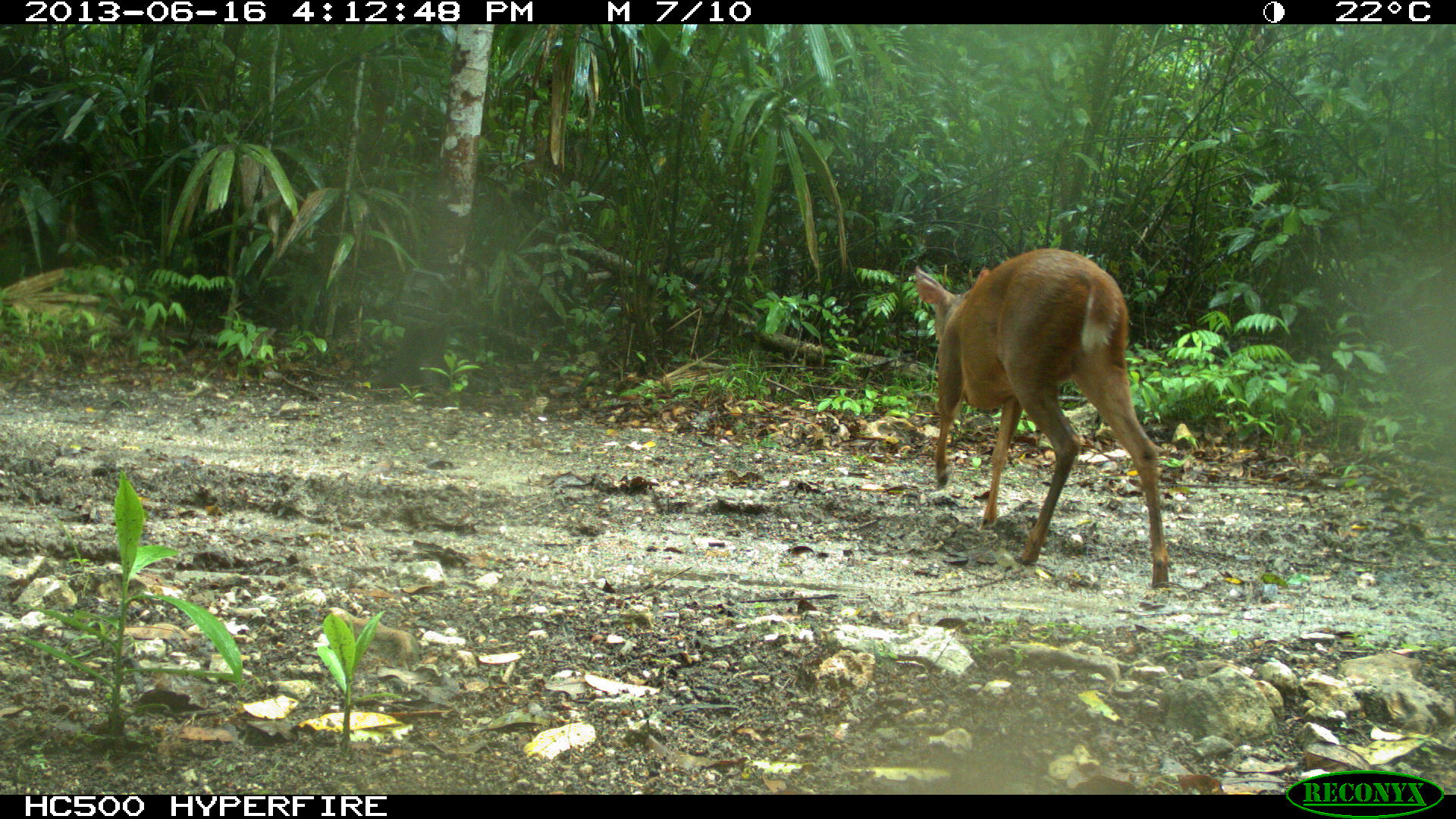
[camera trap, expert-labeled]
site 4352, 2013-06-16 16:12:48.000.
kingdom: Animalia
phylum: Chordata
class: Mammalia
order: Artiodactyla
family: Cervidae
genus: Mazama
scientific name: Mazama temama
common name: central american red brocket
Mazama temama (central american red brocket), count 1.